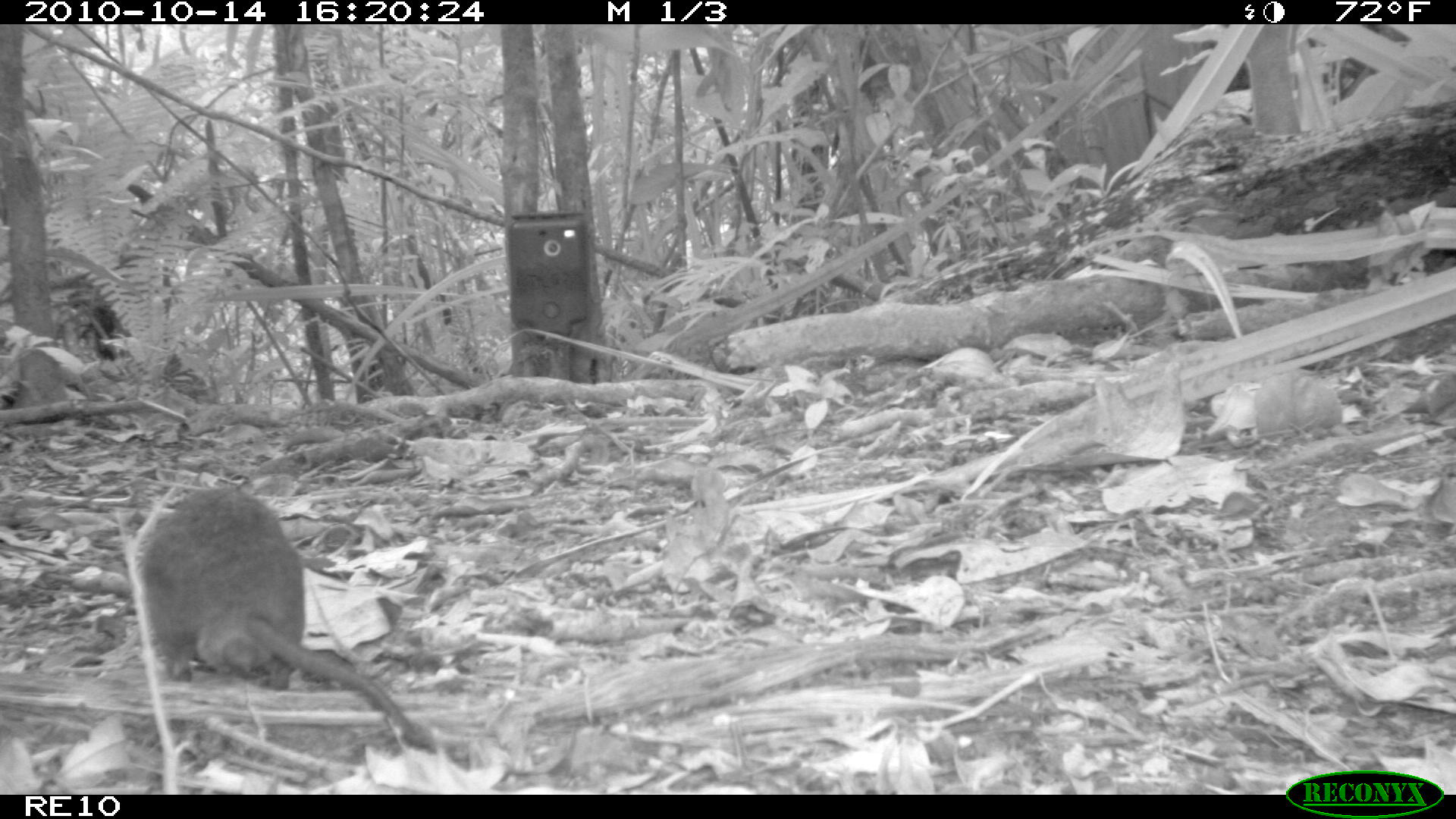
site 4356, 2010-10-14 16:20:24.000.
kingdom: Animalia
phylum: Chordata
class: Mammalia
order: Rodentia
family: Muridae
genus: Rattus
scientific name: Rattus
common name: rodent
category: unknown rat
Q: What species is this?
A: Unknown rat (rodent) (Rattus).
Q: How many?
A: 1.